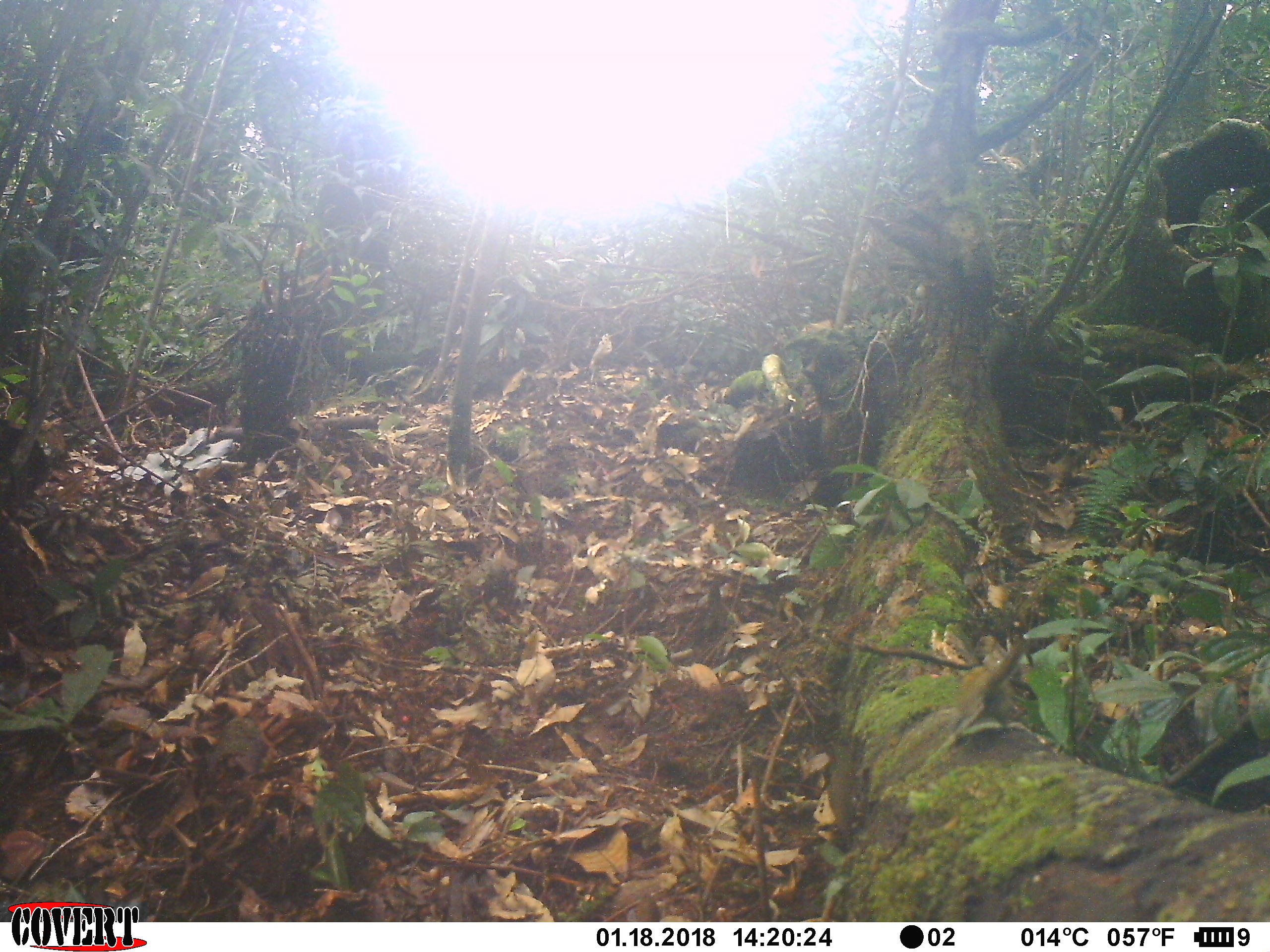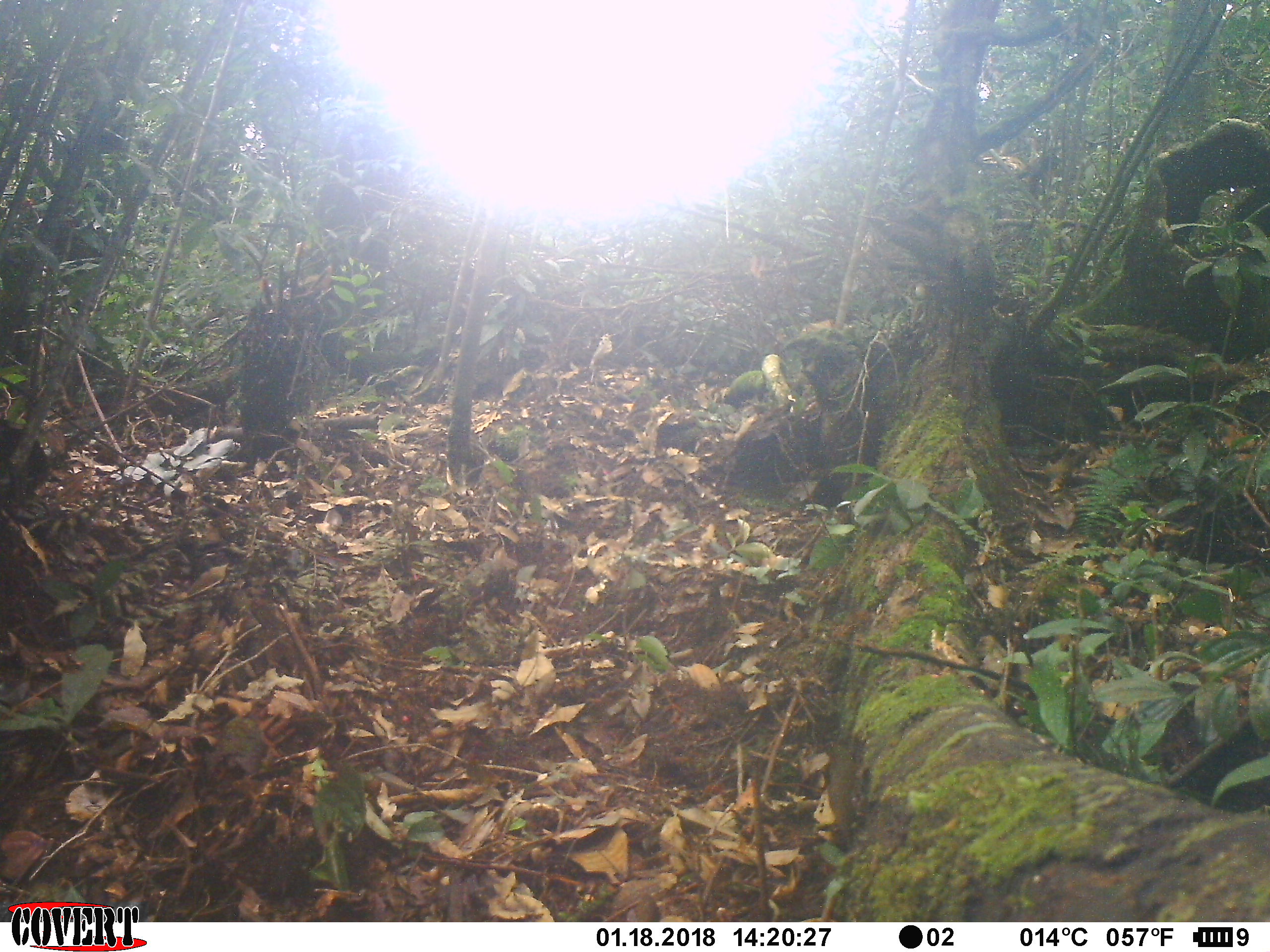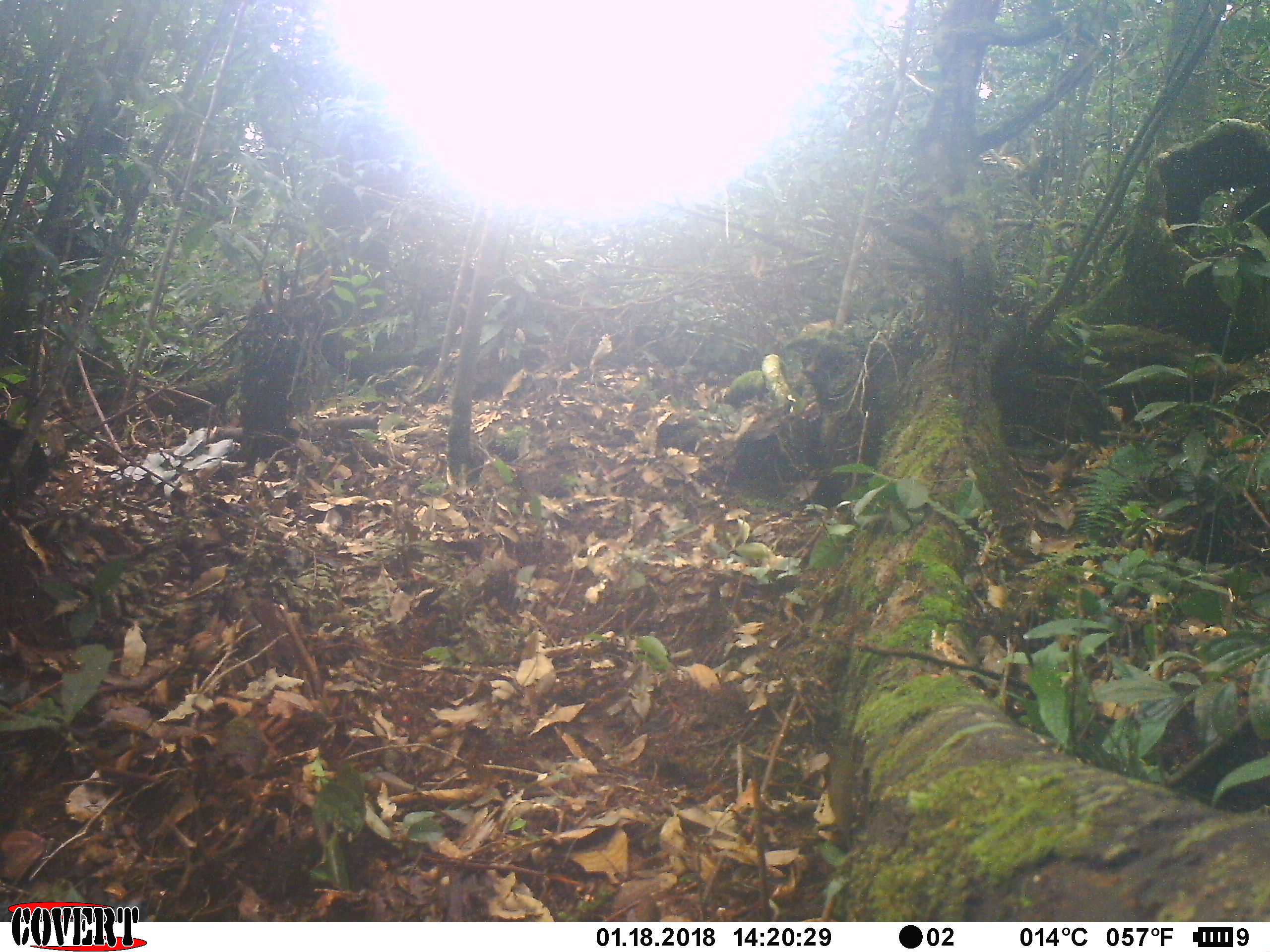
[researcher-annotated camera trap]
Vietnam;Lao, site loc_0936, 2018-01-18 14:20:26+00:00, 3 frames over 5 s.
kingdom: Animalia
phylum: Chordata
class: Mammalia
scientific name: Mammalia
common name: mammal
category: unidentified small mammal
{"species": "unidentified small mammal (mammal) (Mammalia)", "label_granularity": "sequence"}